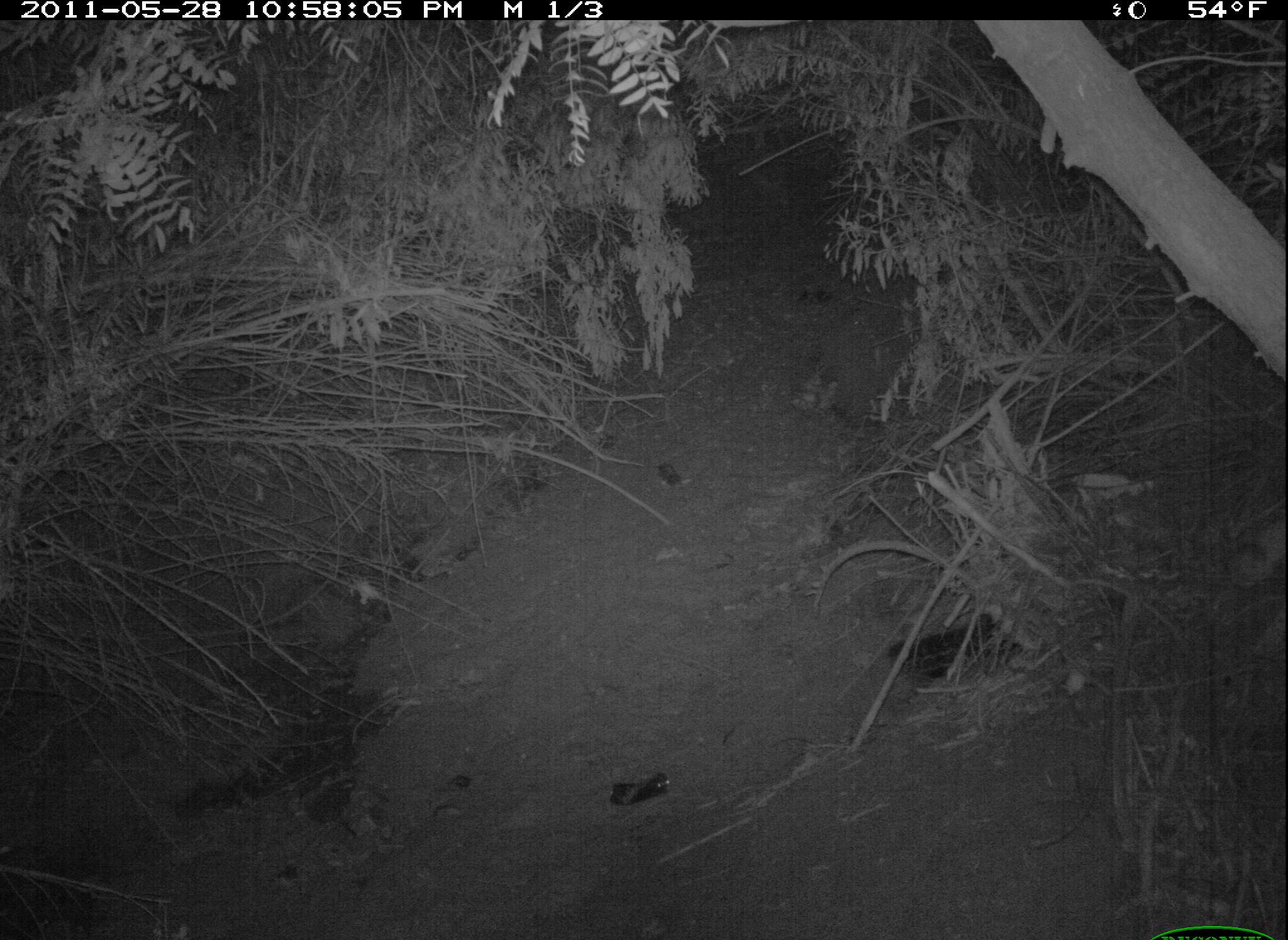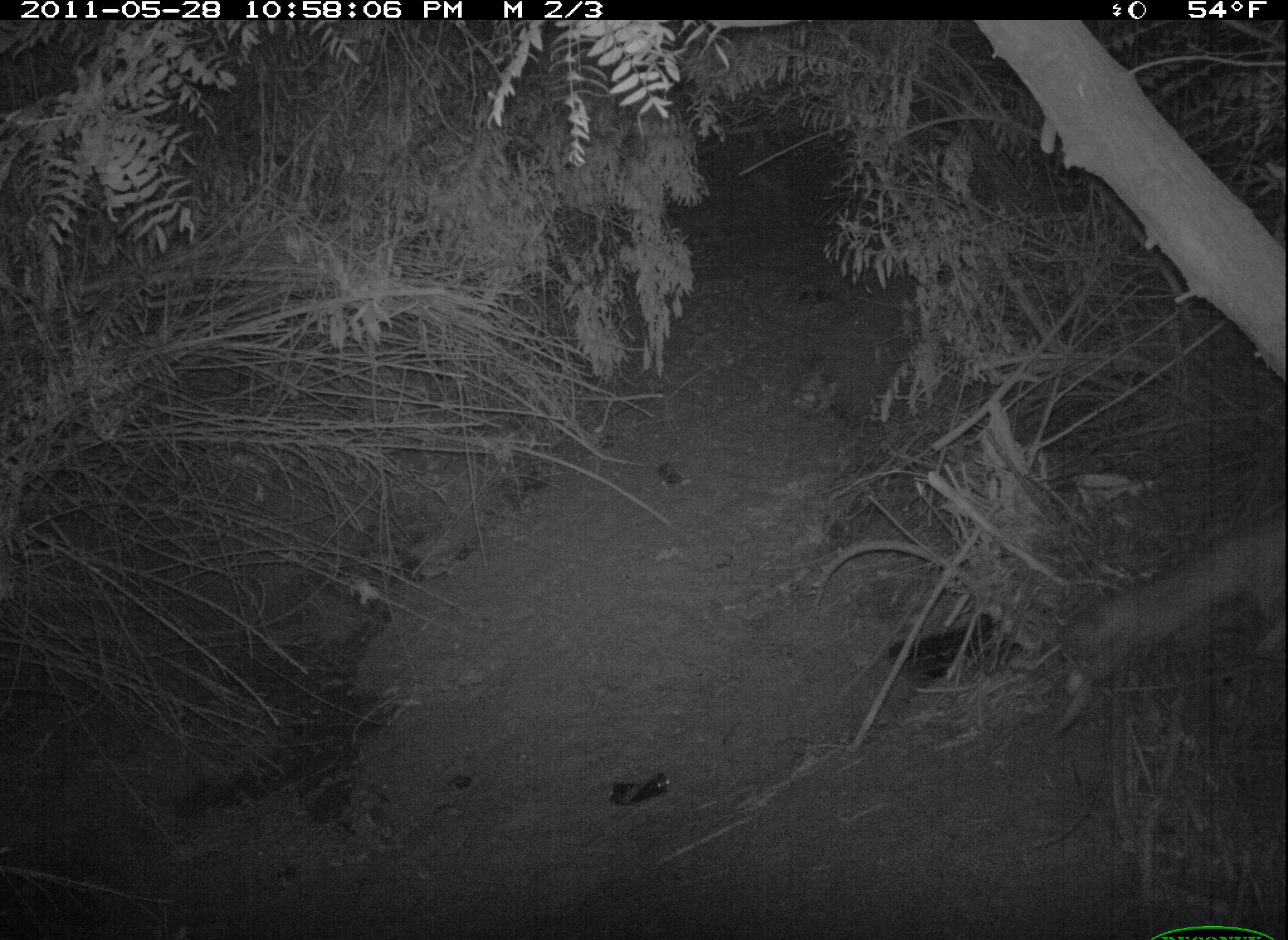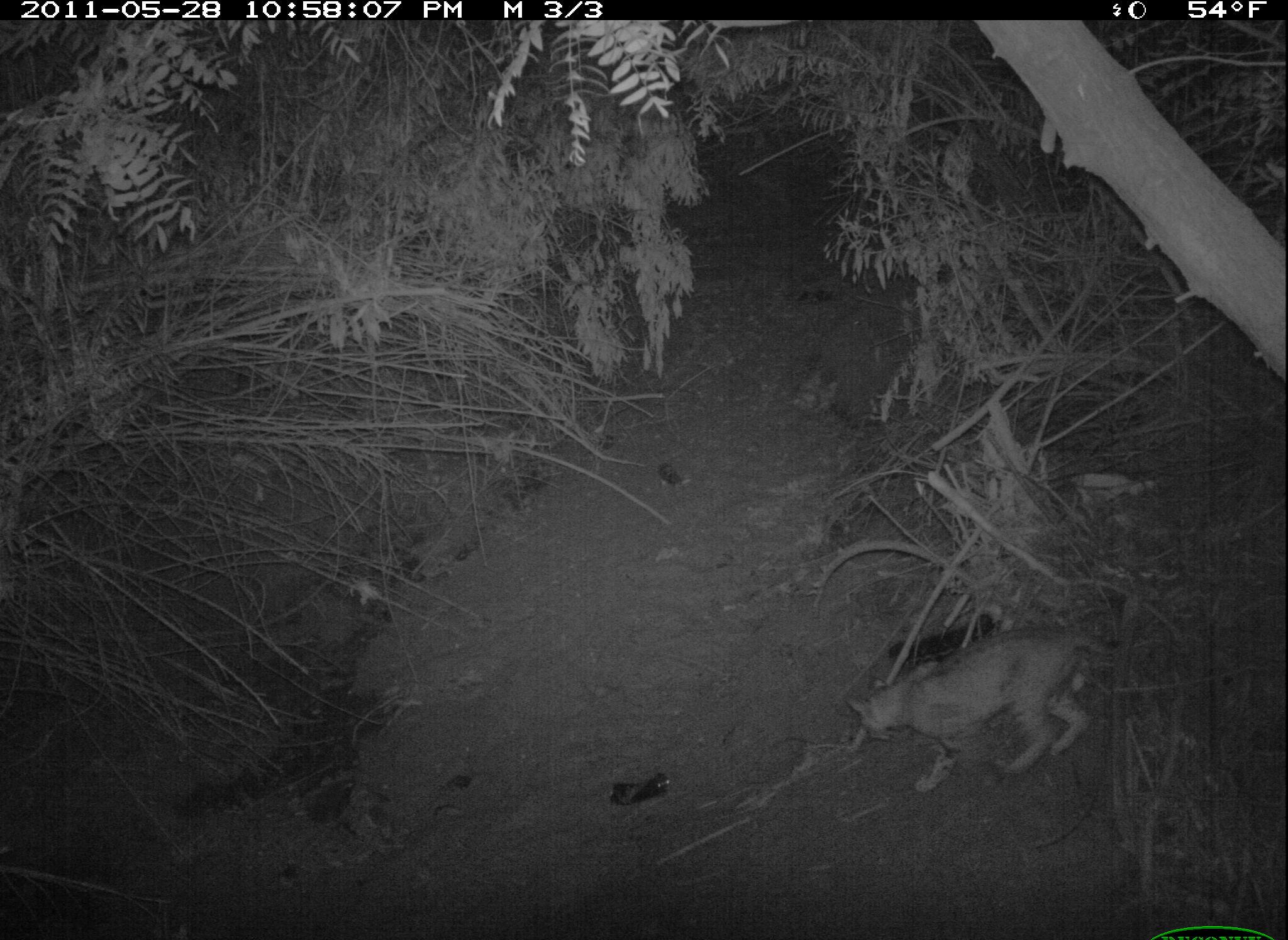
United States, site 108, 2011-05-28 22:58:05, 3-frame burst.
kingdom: Animalia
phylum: Chordata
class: Mammalia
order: Carnivora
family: Felidae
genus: Lynx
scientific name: Lynx rufus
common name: bobcat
Bobcat (Lynx rufus).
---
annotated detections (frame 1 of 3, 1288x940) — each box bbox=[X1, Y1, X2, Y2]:
bobcat: bbox=[1213, 503, 1285, 652]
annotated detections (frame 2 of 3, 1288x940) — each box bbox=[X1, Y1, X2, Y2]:
bobcat: bbox=[1024, 493, 1282, 733]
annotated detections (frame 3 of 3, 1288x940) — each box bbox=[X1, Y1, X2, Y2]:
bobcat: bbox=[836, 615, 1135, 809]